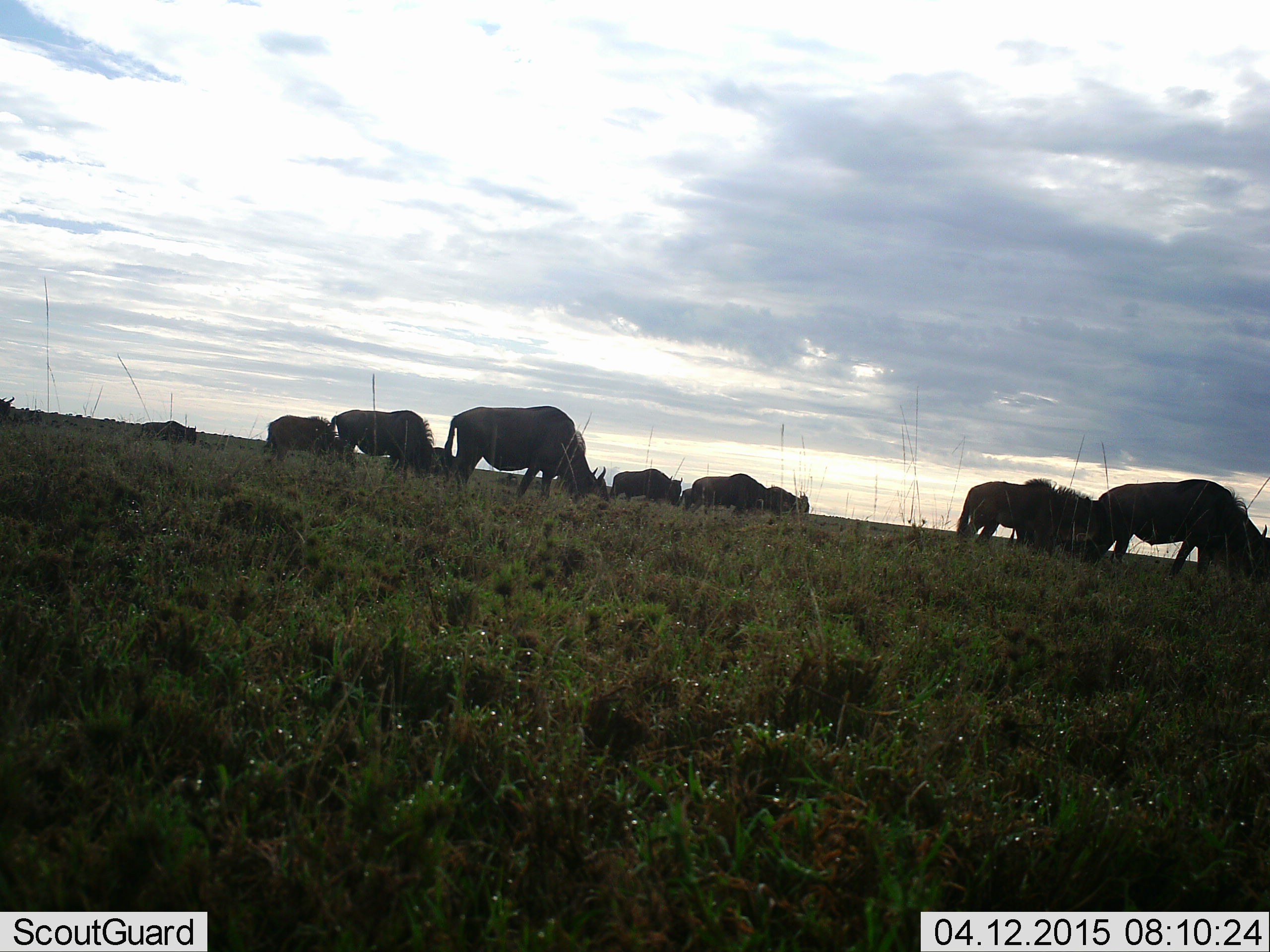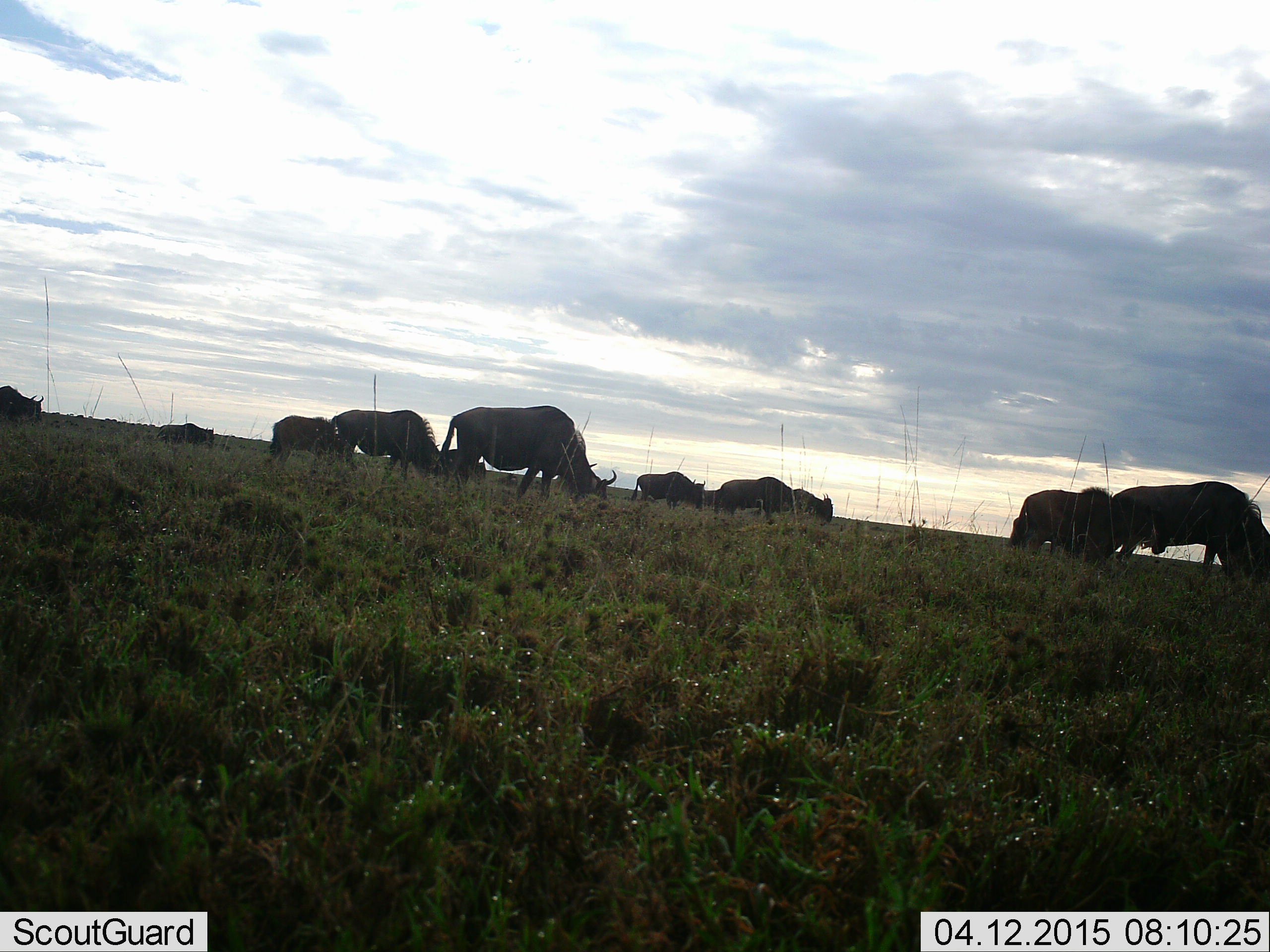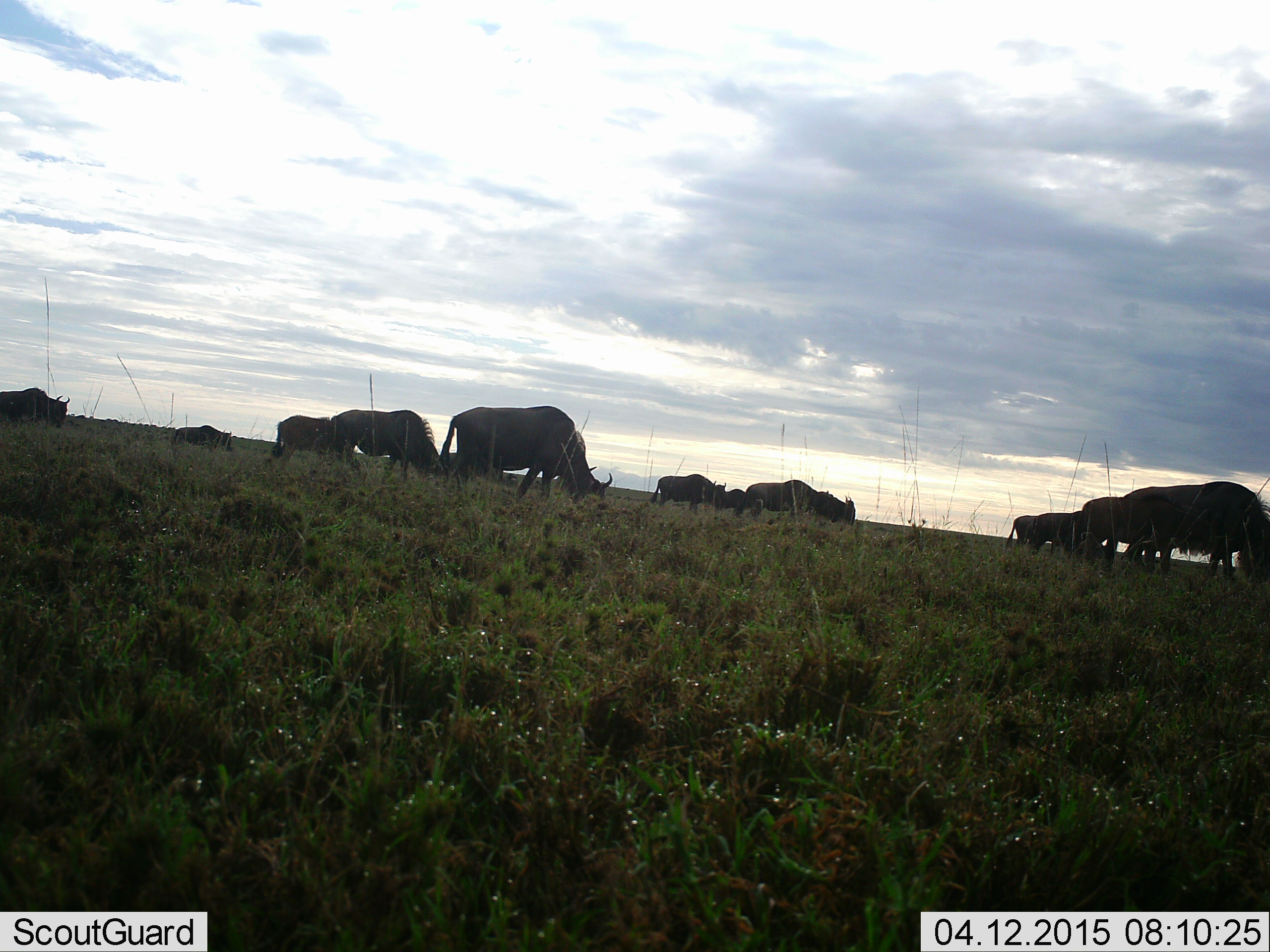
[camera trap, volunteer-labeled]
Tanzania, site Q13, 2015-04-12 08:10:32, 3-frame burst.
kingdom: Animalia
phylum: Chordata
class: Mammalia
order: Artiodactyla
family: Bovidae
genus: Connochaetes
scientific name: Connochaetes taurinus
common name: blue wildebeest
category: wildebeest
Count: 11-50.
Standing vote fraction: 10%.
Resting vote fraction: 0%.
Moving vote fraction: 30%.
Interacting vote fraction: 0%.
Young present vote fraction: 0%.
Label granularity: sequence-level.